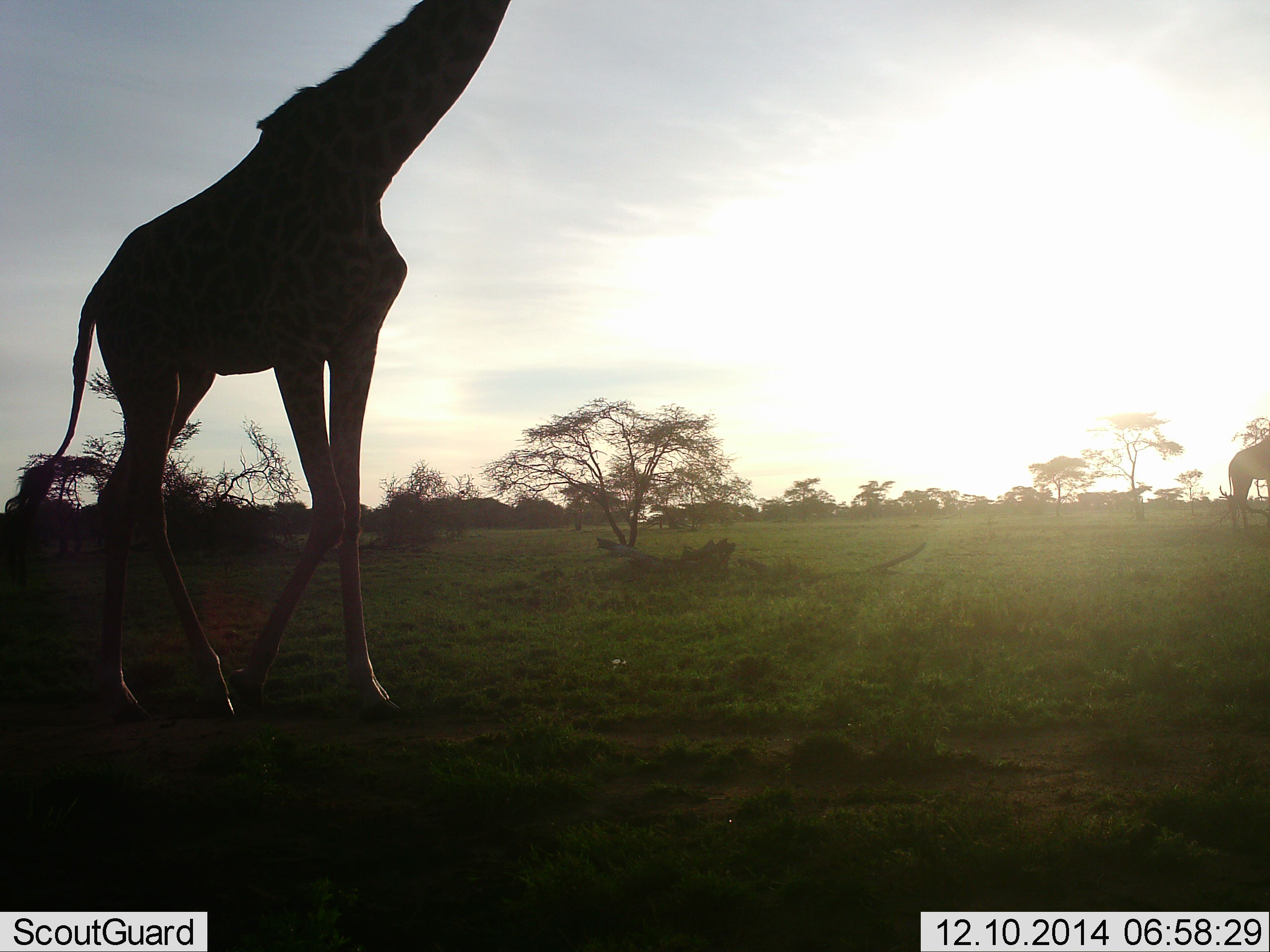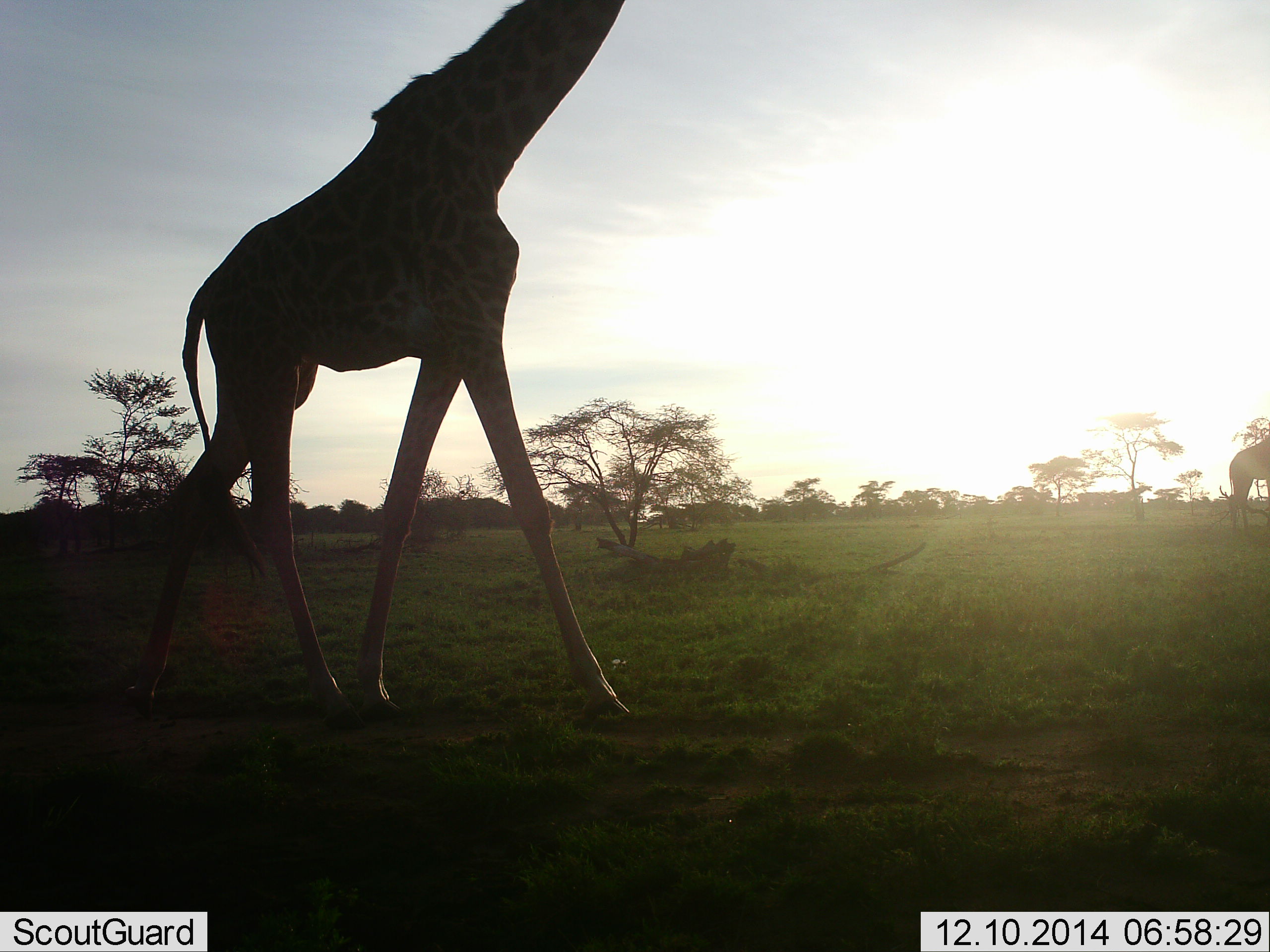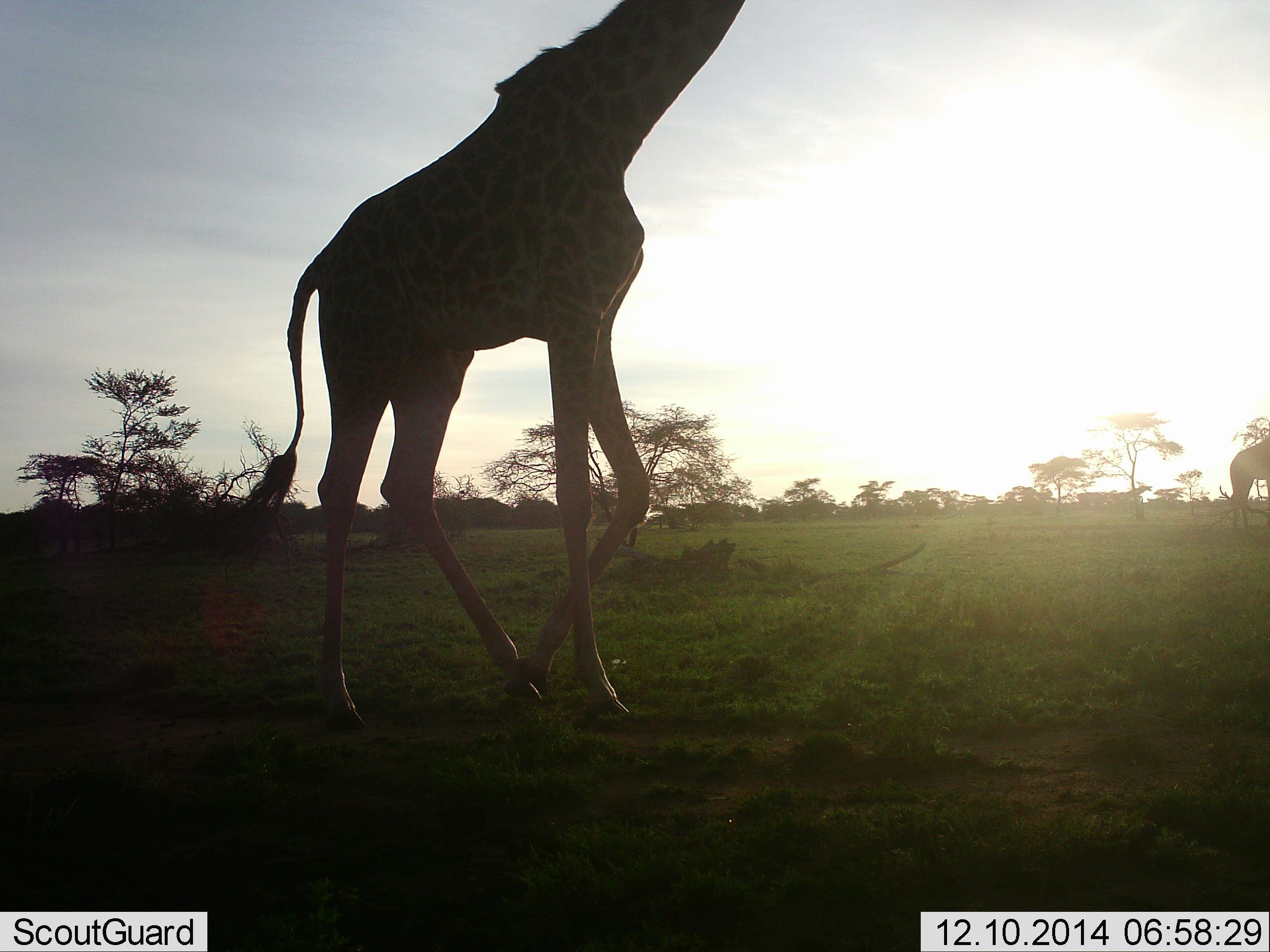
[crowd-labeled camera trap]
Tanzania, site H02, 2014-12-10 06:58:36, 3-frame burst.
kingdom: Animalia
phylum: Chordata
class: Mammalia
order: Artiodactyla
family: Giraffidae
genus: Giraffa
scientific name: Giraffa camelopardalis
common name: giraffe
Giraffe (Giraffa camelopardalis), count 2. Behavior (volunteer vote fractions): standing 67%, resting 0%, moving 89%, interacting 0%. Young present (vote fraction): 0%. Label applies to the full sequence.